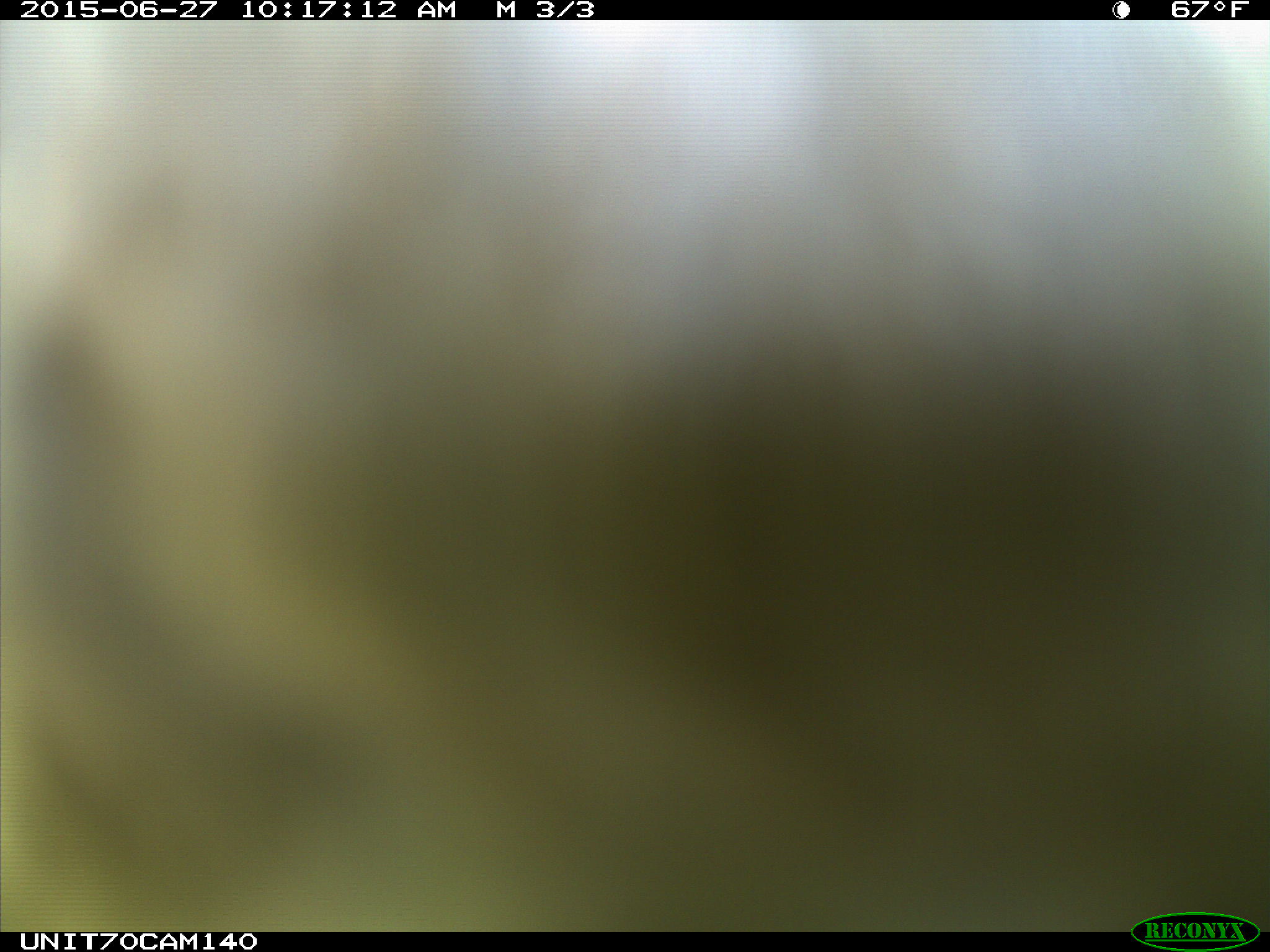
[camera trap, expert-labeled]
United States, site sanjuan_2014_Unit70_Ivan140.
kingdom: Animalia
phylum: Chordata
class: Aves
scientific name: Aves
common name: birds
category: unidentified bird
Unidentified bird (birds) (Aves).